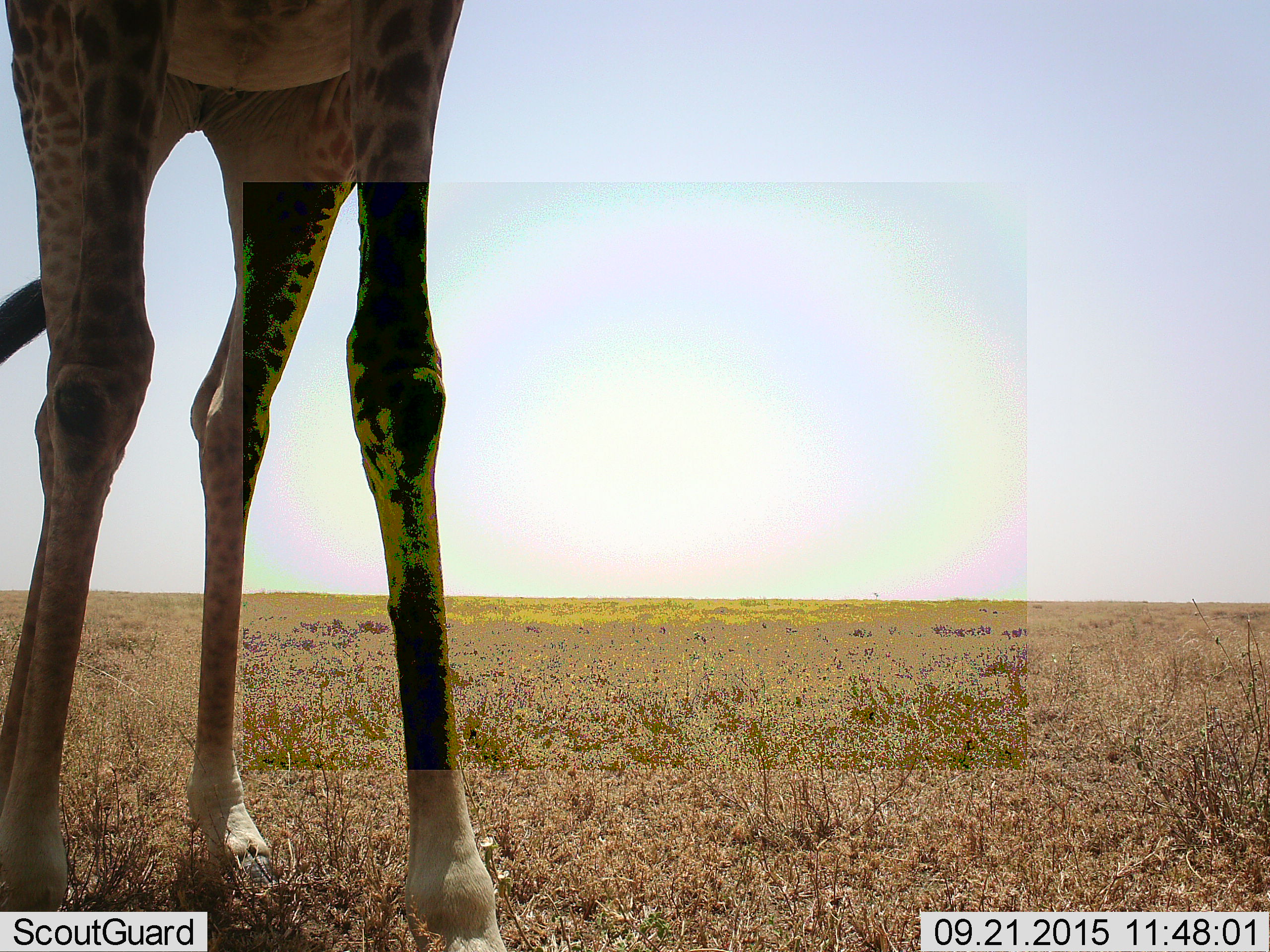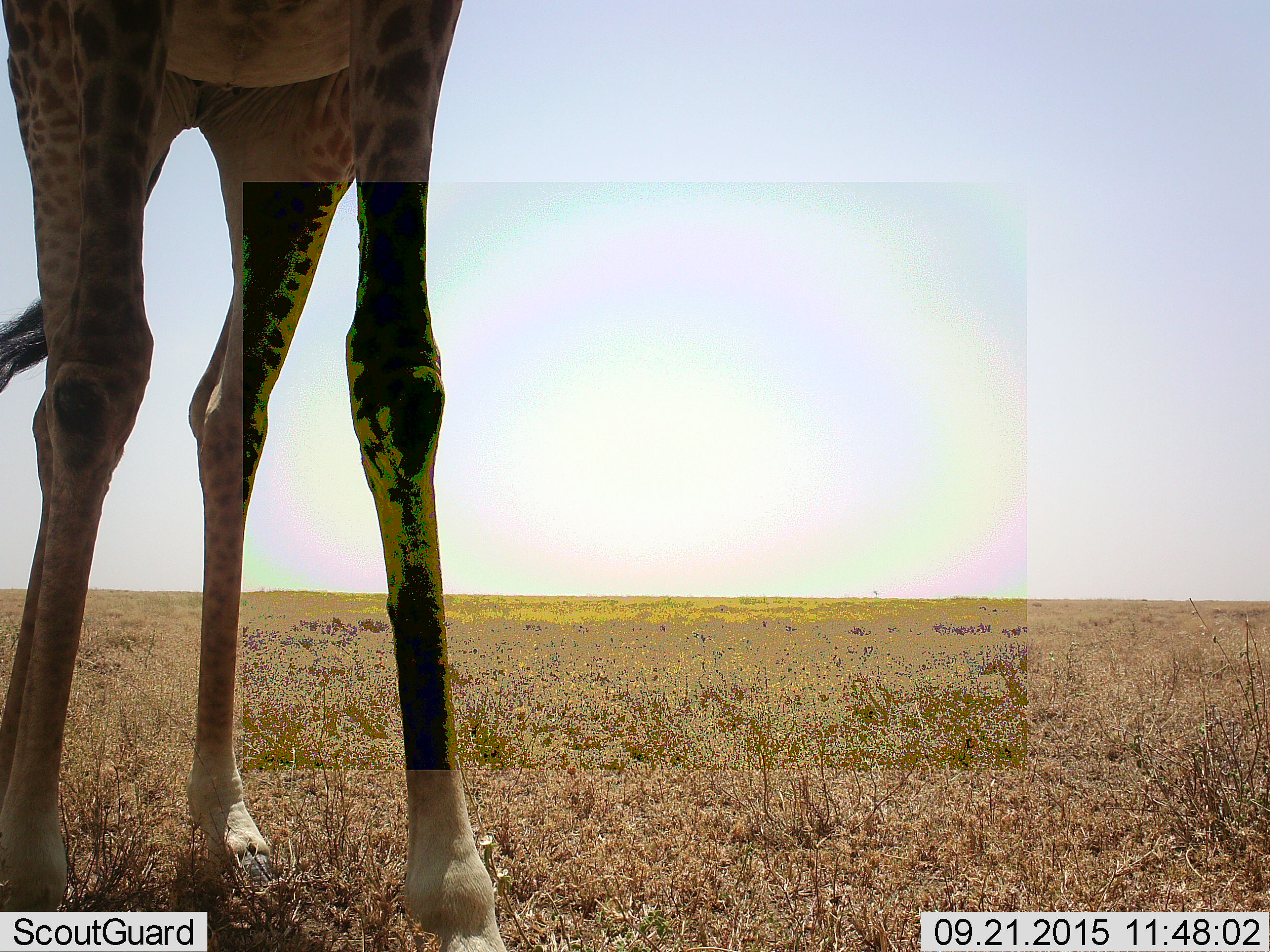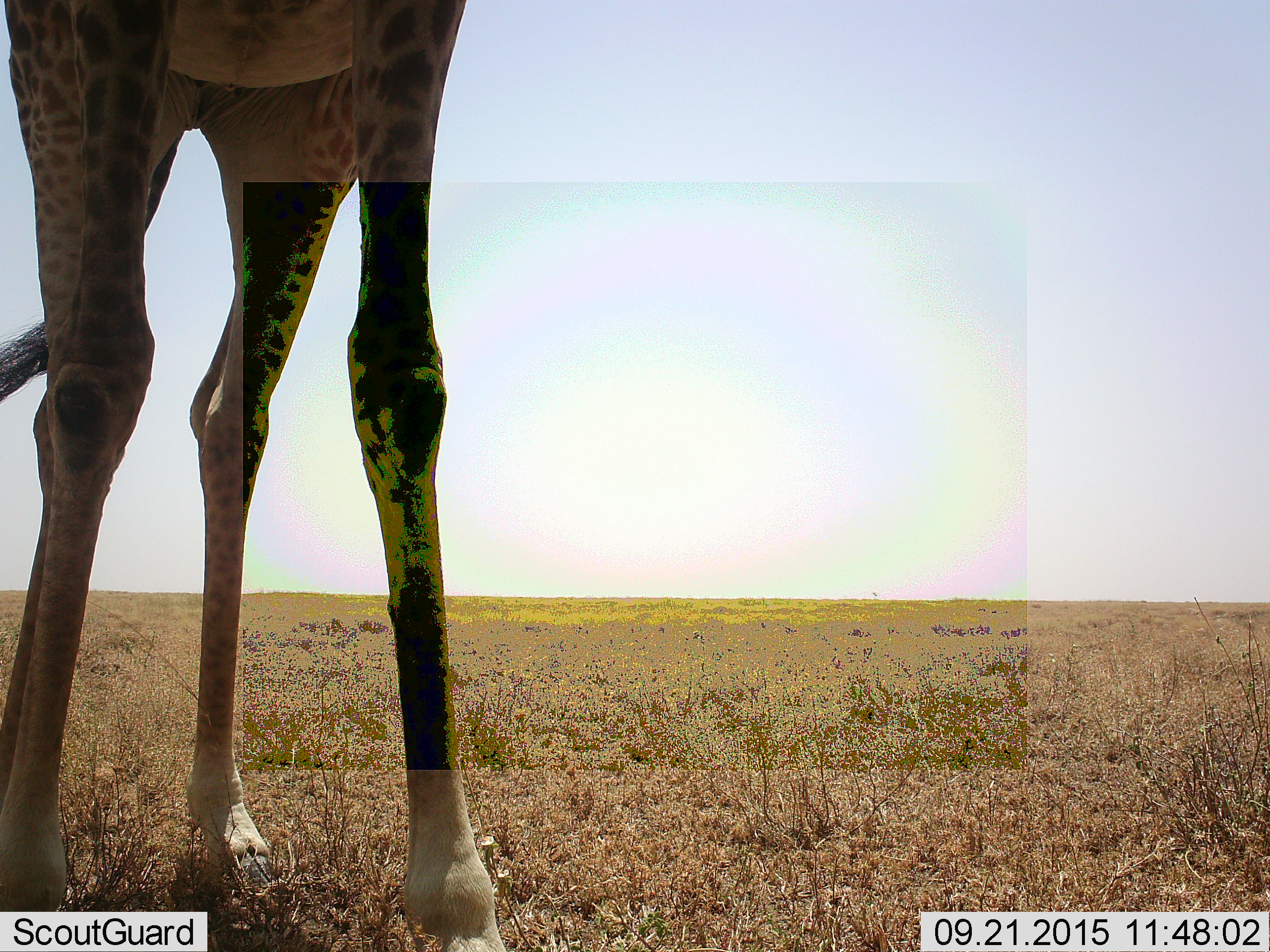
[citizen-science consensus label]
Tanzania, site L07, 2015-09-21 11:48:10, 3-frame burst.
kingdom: Animalia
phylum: Chordata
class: Mammalia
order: Artiodactyla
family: Giraffidae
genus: Giraffa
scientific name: Giraffa camelopardalis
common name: giraffe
Giraffe (Giraffa camelopardalis), count 1. Behavior (volunteer vote fractions): standing 100%, resting 0%, moving 10%, interacting 0%. Young present (vote fraction): 0%. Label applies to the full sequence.